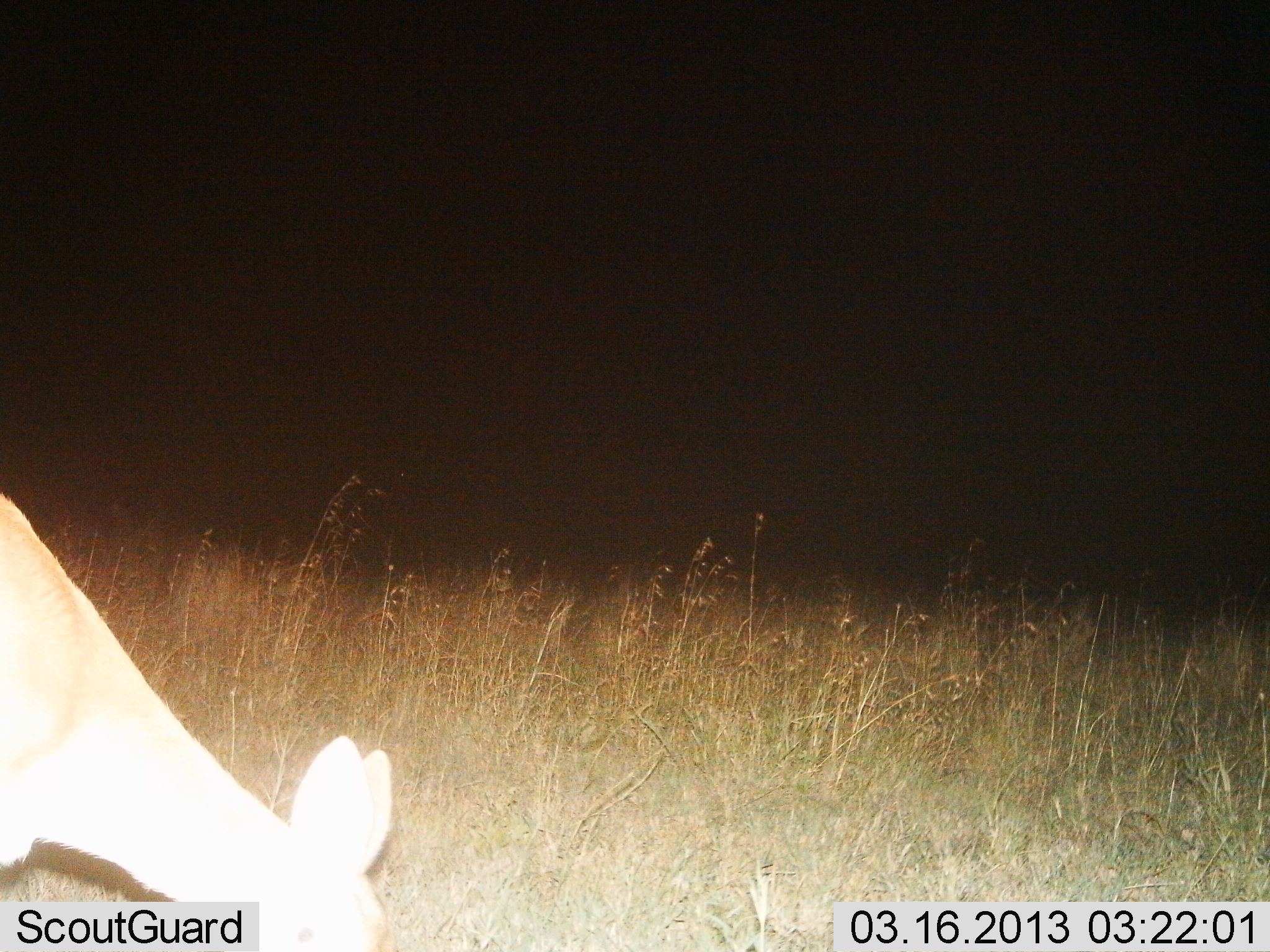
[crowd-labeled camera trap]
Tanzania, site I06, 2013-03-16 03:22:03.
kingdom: Animalia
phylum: Chordata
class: Mammalia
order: Artiodactyla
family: Bovidae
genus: Redunca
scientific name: Redunca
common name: reedbuck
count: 1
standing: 23%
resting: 0%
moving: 8%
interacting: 0%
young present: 0%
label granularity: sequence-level